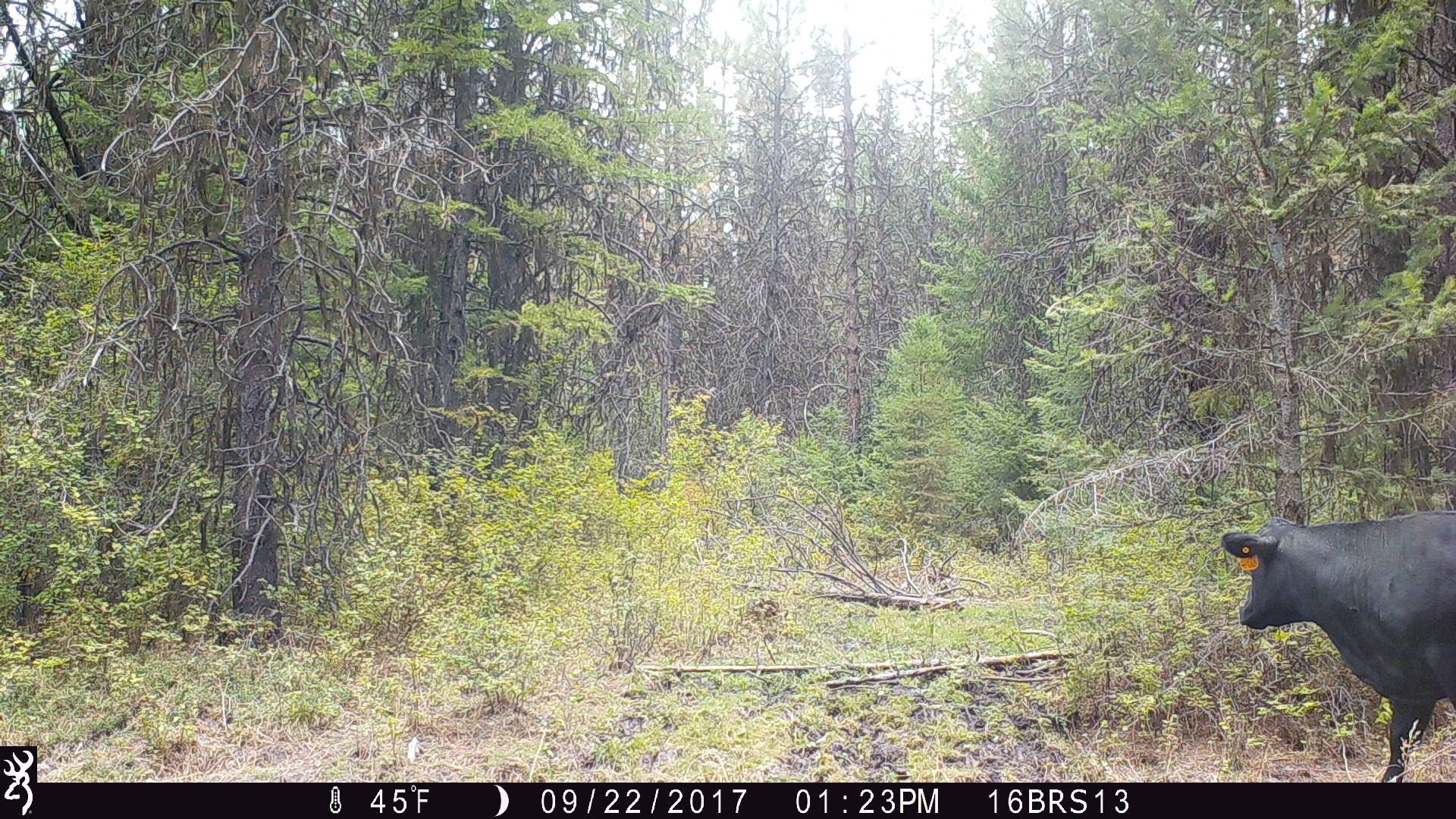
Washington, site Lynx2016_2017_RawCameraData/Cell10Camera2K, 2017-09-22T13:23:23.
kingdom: Animalia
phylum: Chordata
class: Mammalia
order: Artiodactyla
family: Bovidae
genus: Bos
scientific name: Bos taurus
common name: domestic cattle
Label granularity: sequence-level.